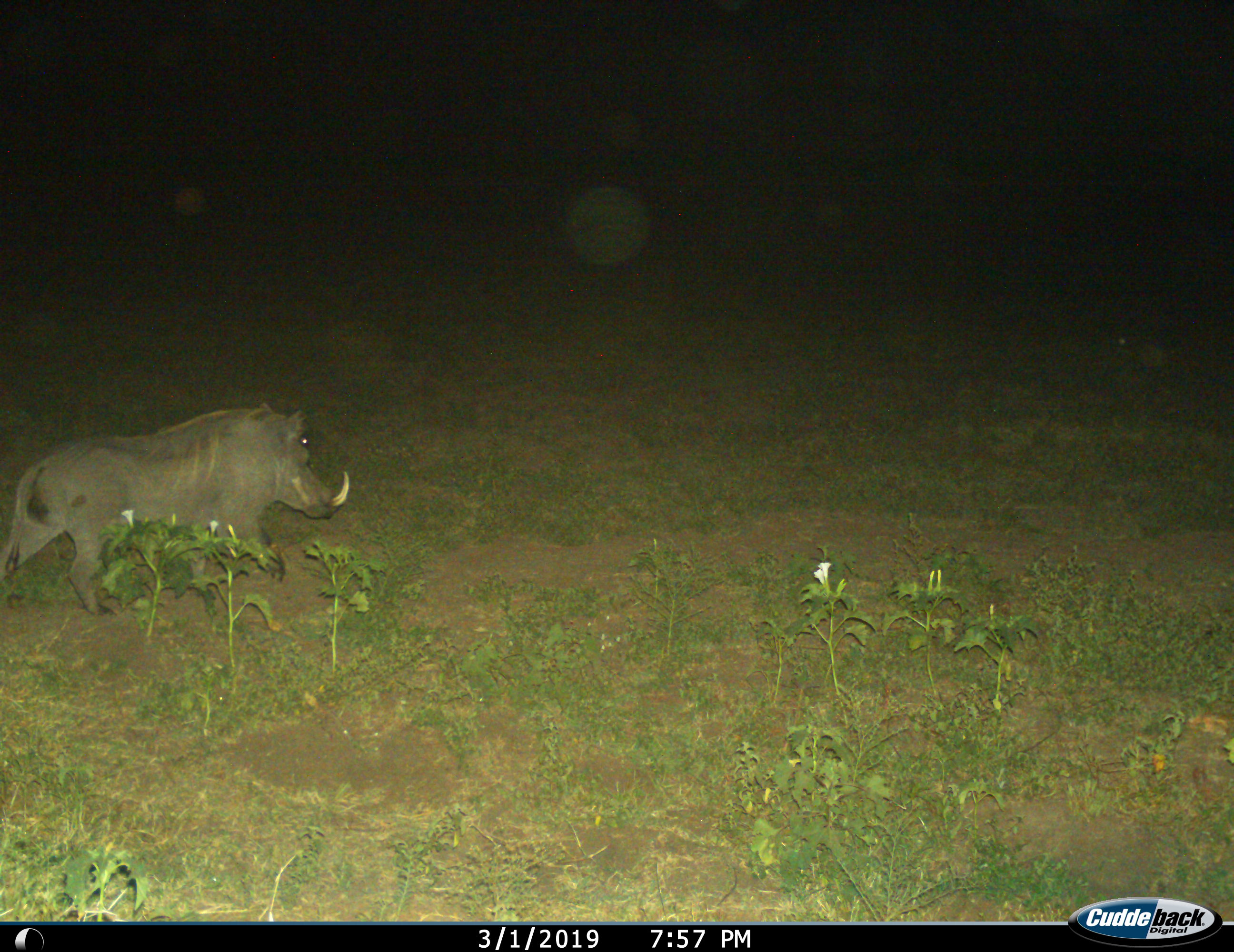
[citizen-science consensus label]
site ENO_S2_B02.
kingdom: Animalia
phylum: Chordata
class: Mammalia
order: Artiodactyla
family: Suidae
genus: Phacochoerus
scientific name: Phacochoerus africanus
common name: warthog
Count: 1.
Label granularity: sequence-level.